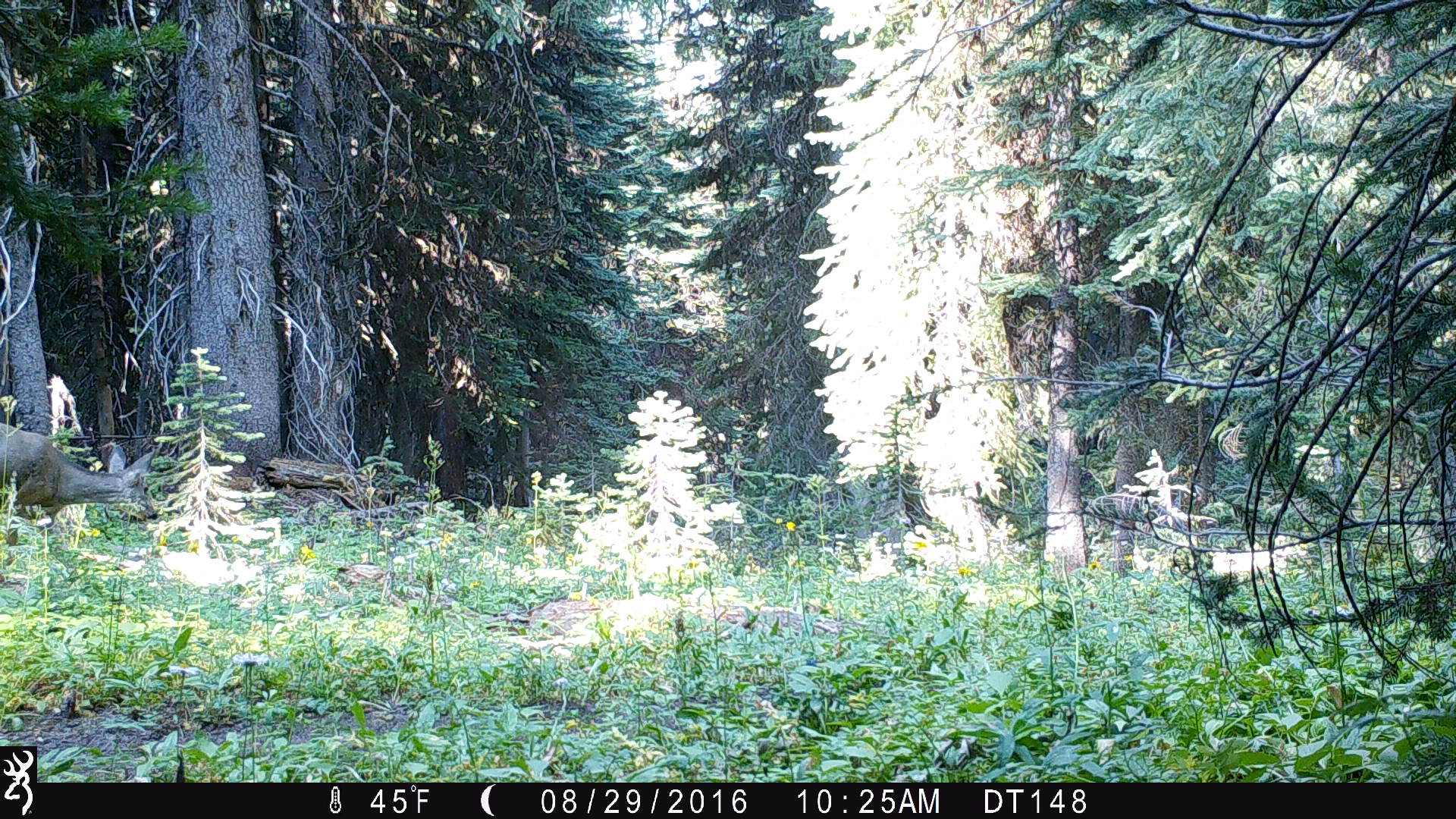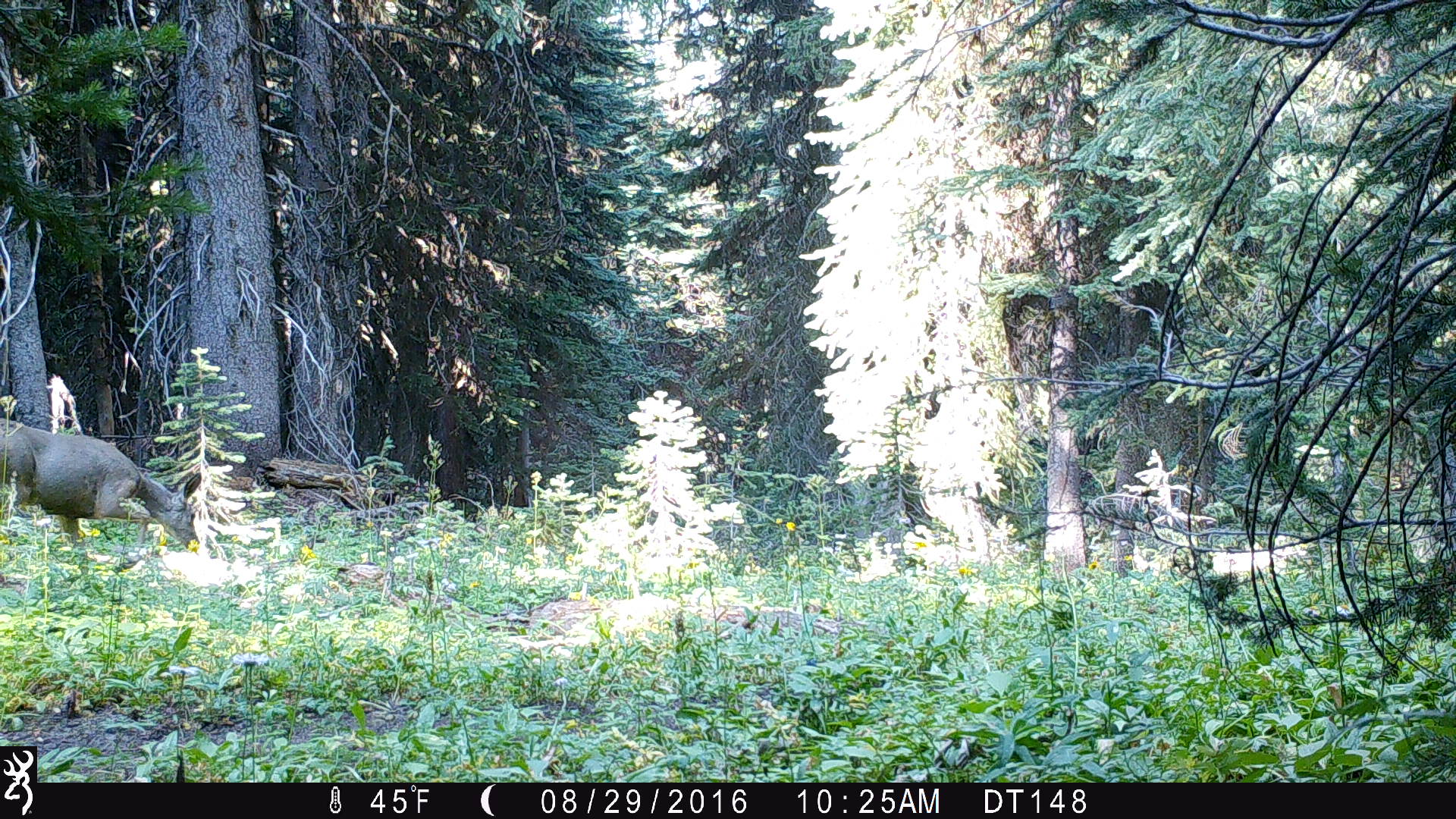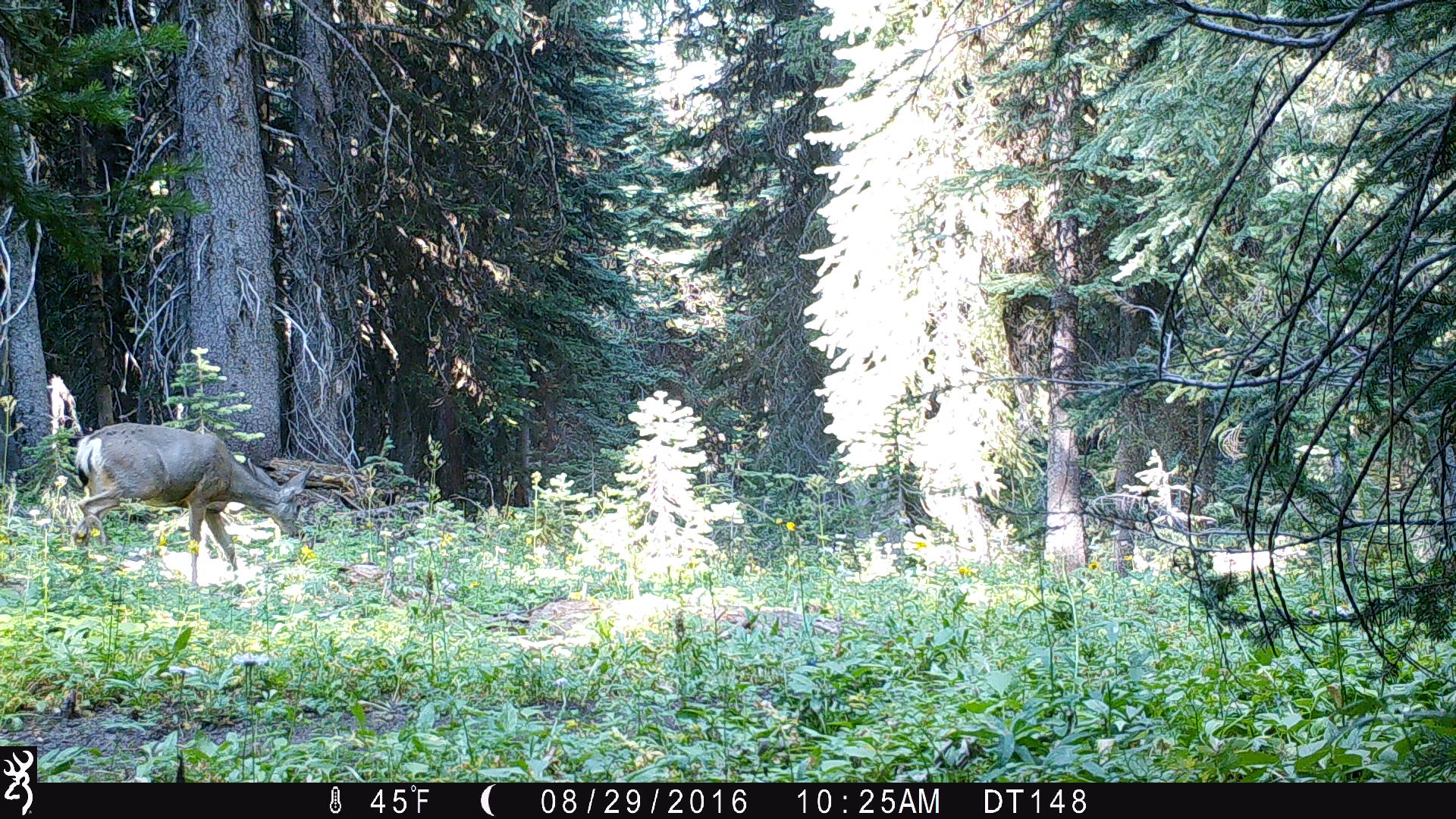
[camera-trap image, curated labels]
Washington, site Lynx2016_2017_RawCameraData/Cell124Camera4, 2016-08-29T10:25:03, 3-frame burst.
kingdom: Animalia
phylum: Chordata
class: Mammalia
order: Artiodactyla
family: Cervidae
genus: Odocoileus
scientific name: Odocoileus hemionus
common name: mule deer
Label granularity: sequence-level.